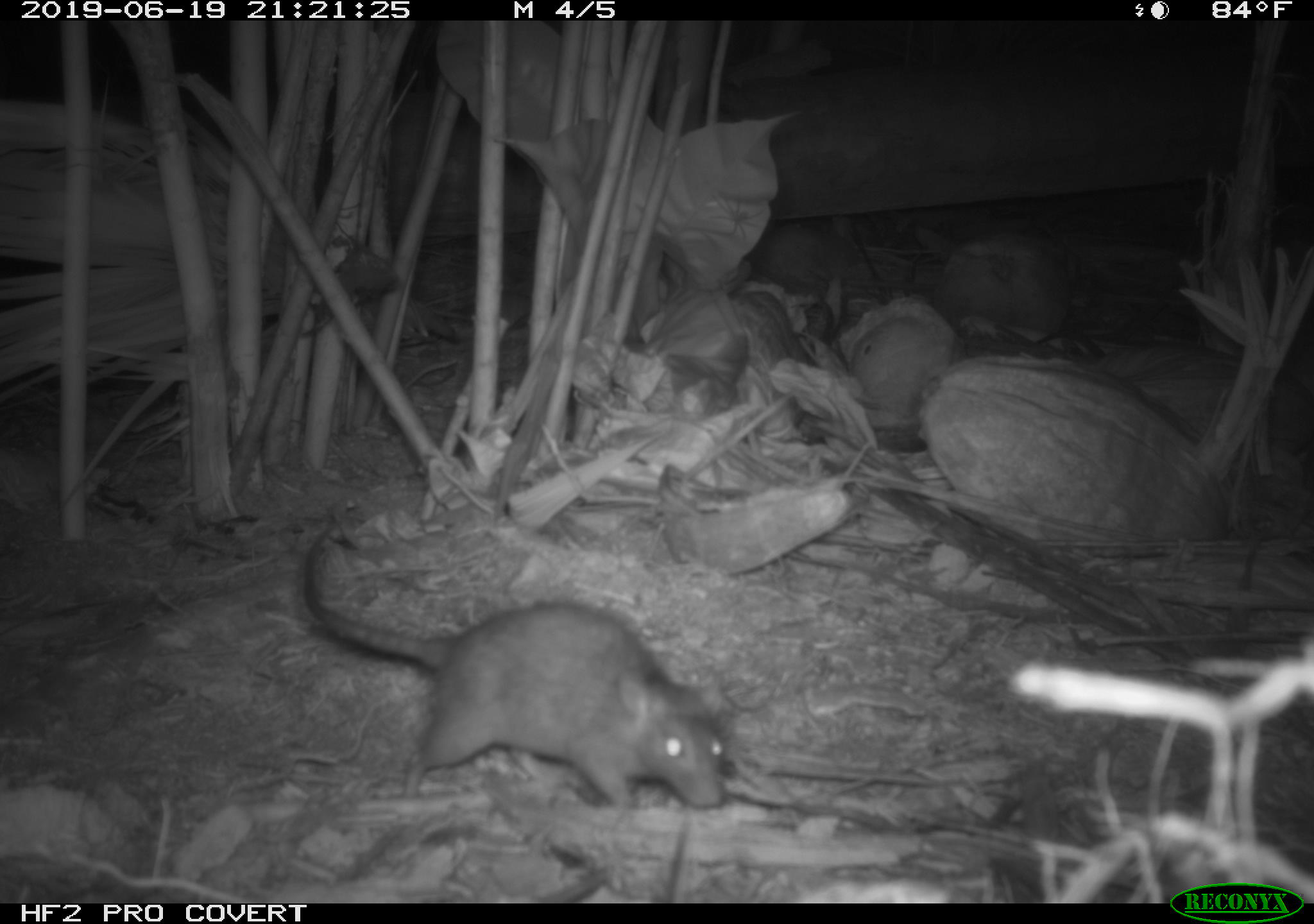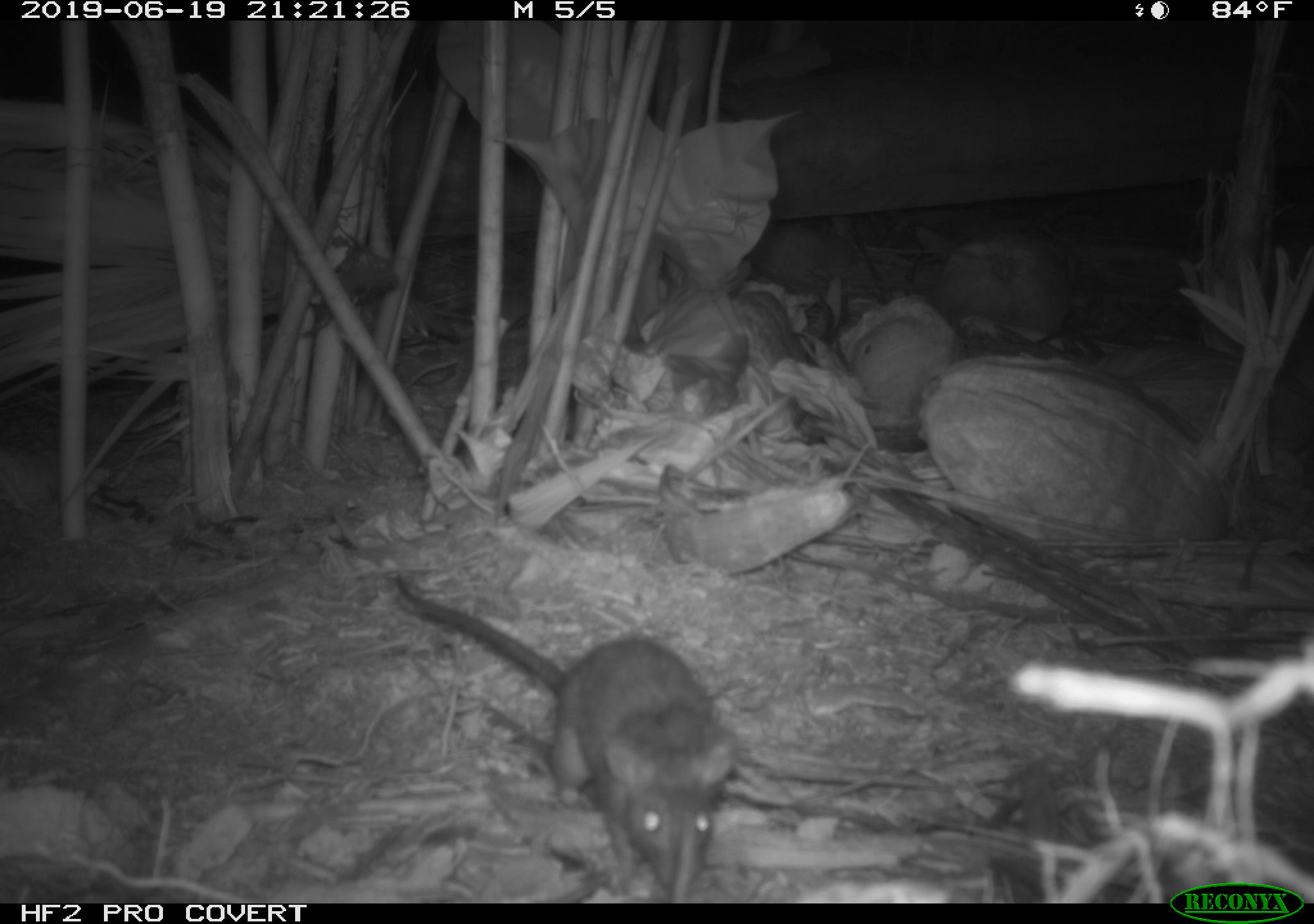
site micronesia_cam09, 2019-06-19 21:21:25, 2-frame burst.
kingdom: Animalia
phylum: Chordata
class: Mammalia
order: Rodentia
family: Muridae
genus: Rattus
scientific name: Rattus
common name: rat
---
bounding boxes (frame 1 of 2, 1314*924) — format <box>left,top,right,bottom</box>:
rat: <box>296,515,733,819</box>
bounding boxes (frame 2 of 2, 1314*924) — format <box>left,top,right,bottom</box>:
rat: <box>389,570,740,900</box>